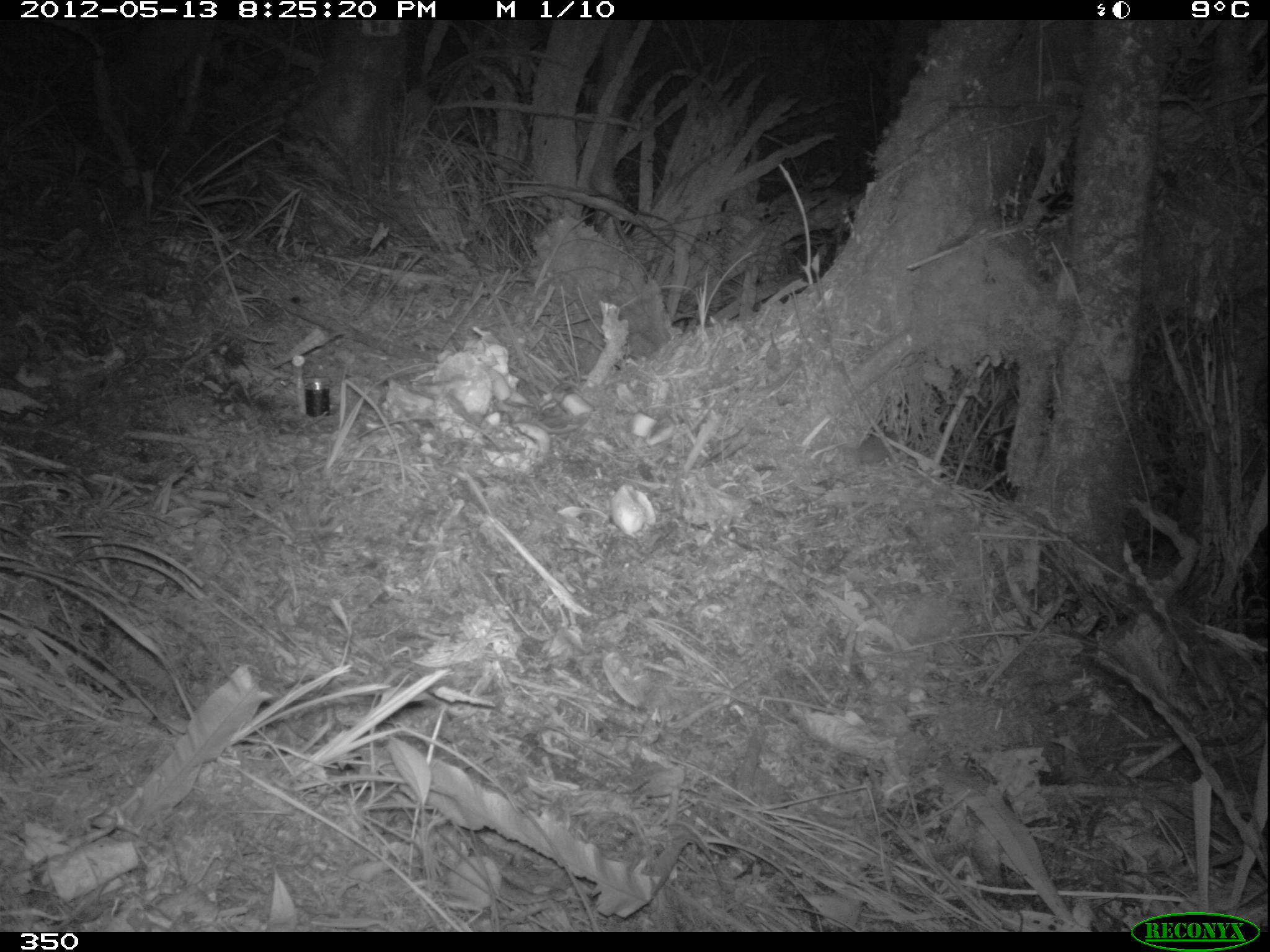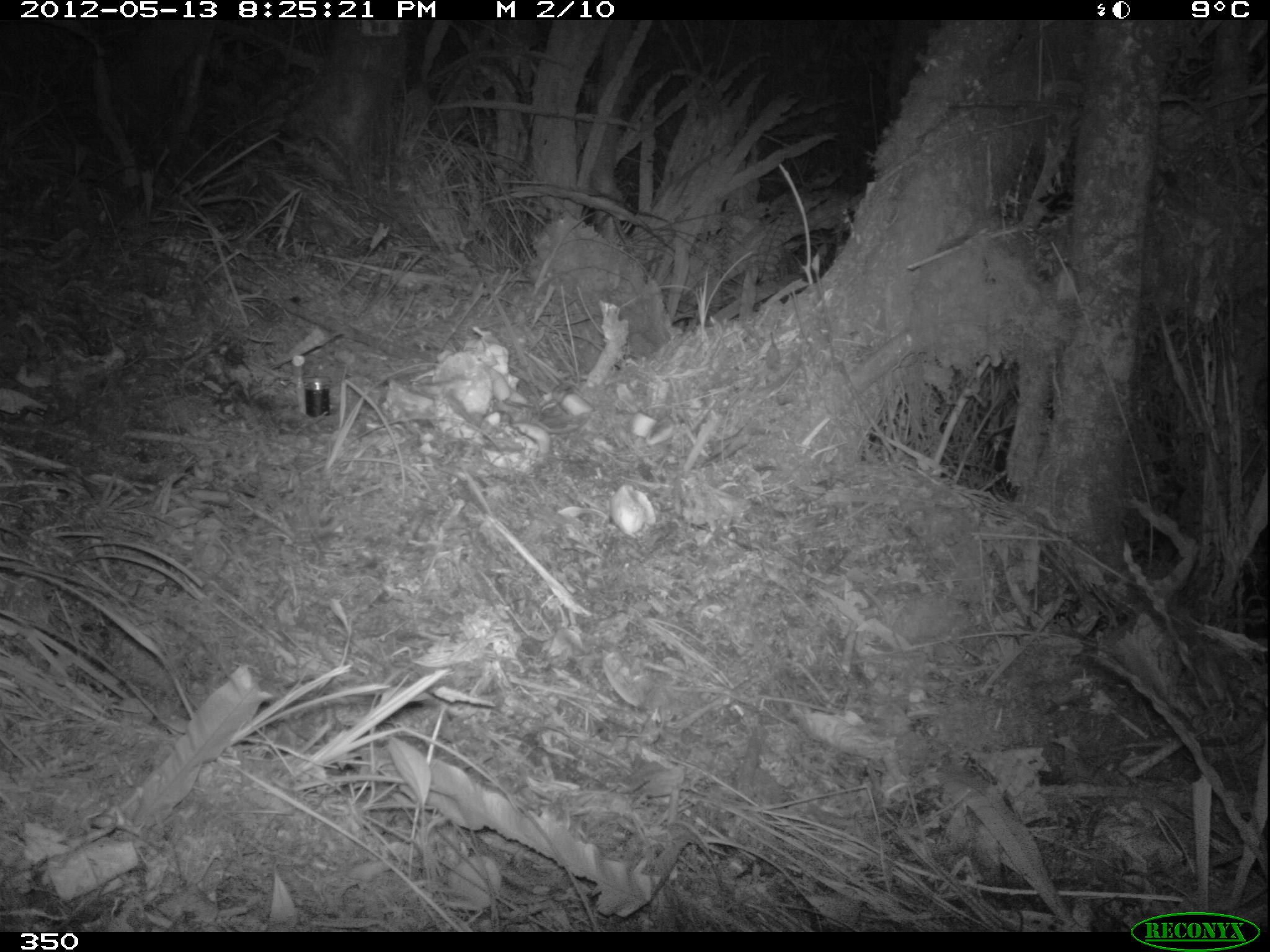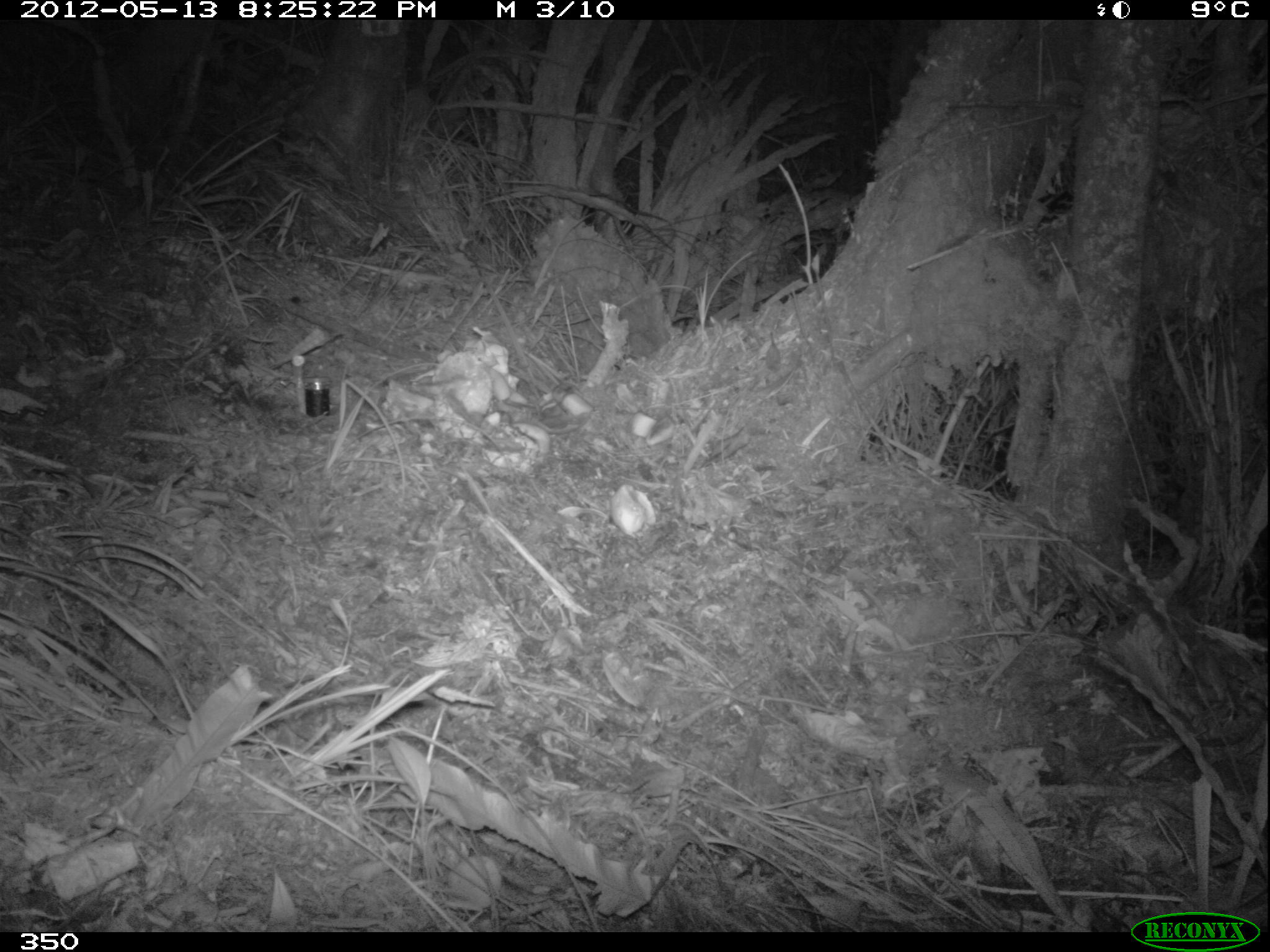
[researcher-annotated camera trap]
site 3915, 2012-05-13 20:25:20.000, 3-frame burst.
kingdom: Animalia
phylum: Chordata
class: Mammalia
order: Rodentia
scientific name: Rodentia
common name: rodents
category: unknown rodent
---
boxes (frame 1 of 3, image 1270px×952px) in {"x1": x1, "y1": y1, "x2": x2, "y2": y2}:
unknown rodent: {"x1": 826, "y1": 431, "x2": 898, "y2": 491}